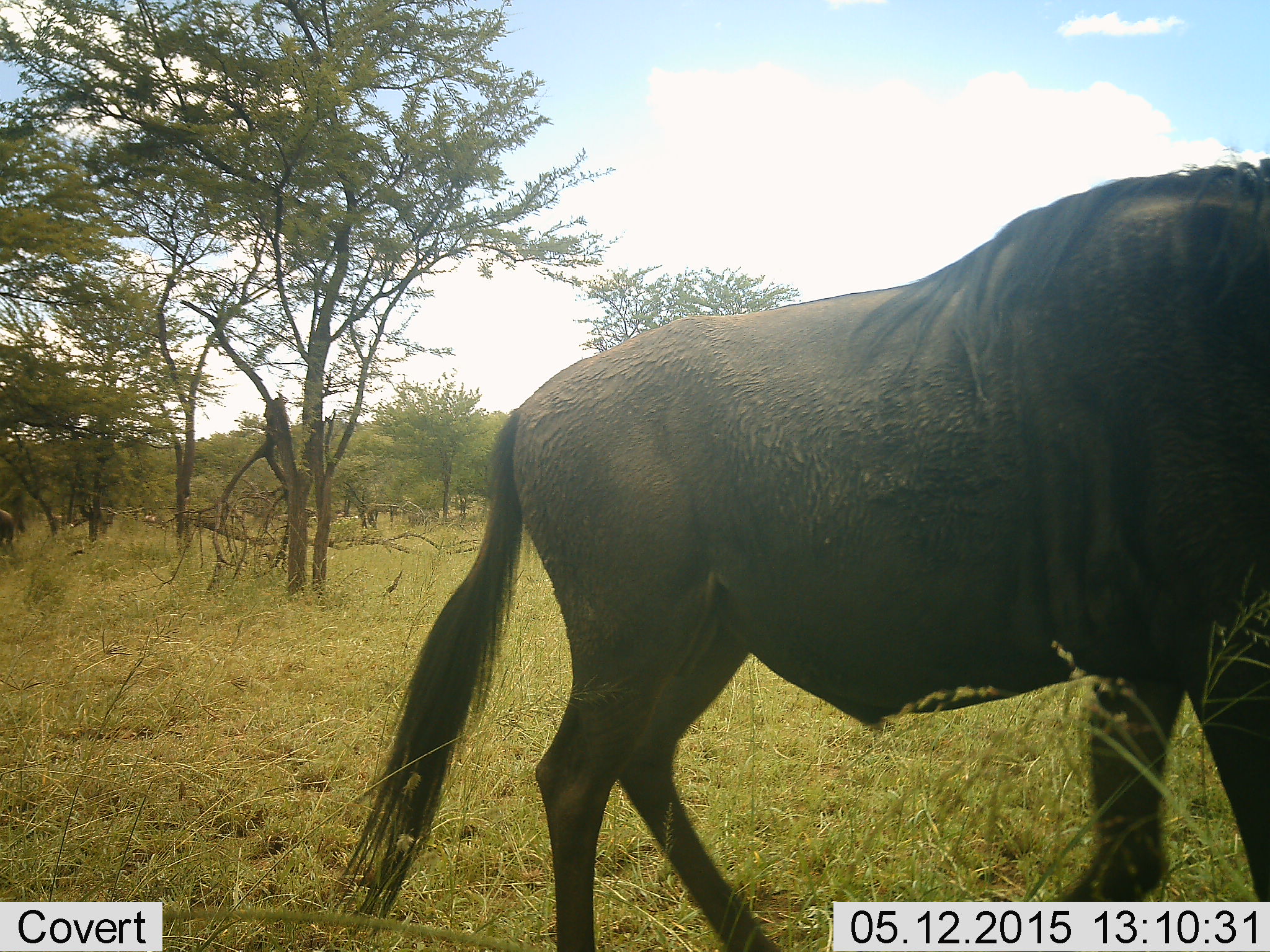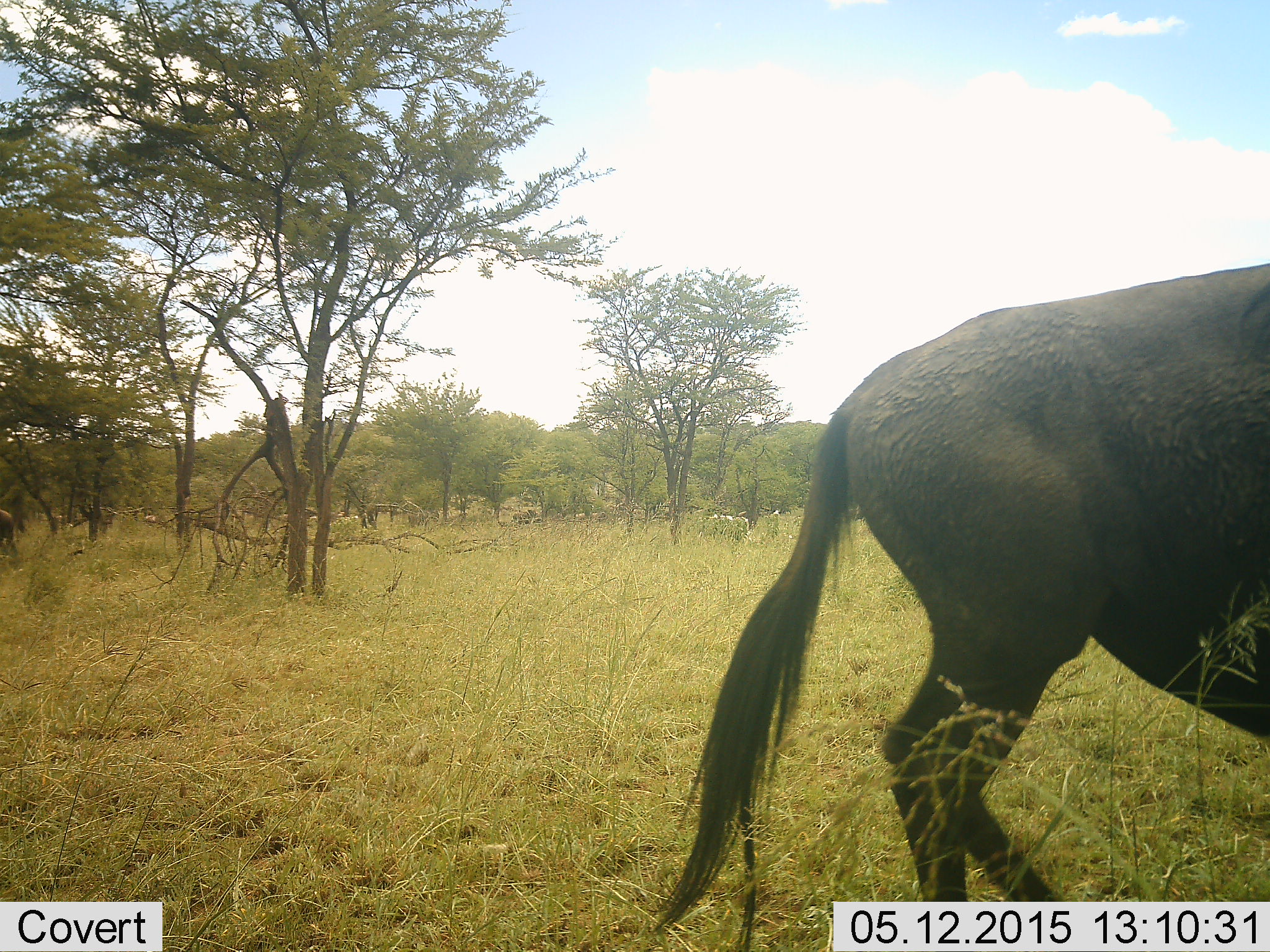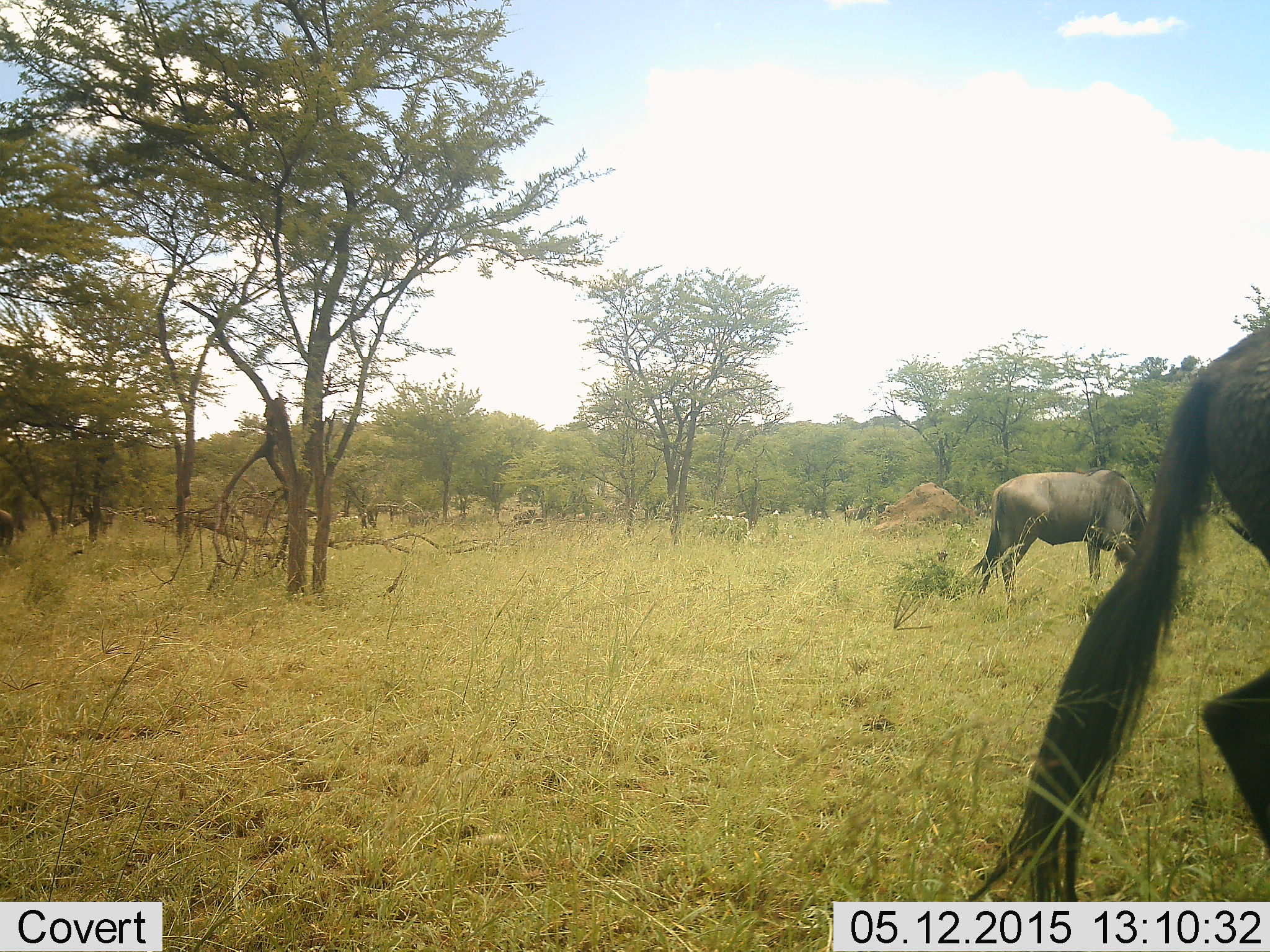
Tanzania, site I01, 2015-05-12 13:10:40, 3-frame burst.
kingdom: Animalia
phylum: Chordata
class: Mammalia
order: Artiodactyla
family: Bovidae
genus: Connochaetes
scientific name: Connochaetes taurinus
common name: blue wildebeest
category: wildebeest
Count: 2.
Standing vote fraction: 30%.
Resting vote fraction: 0%.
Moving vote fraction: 100%.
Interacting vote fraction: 0%.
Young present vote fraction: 0%.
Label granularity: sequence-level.